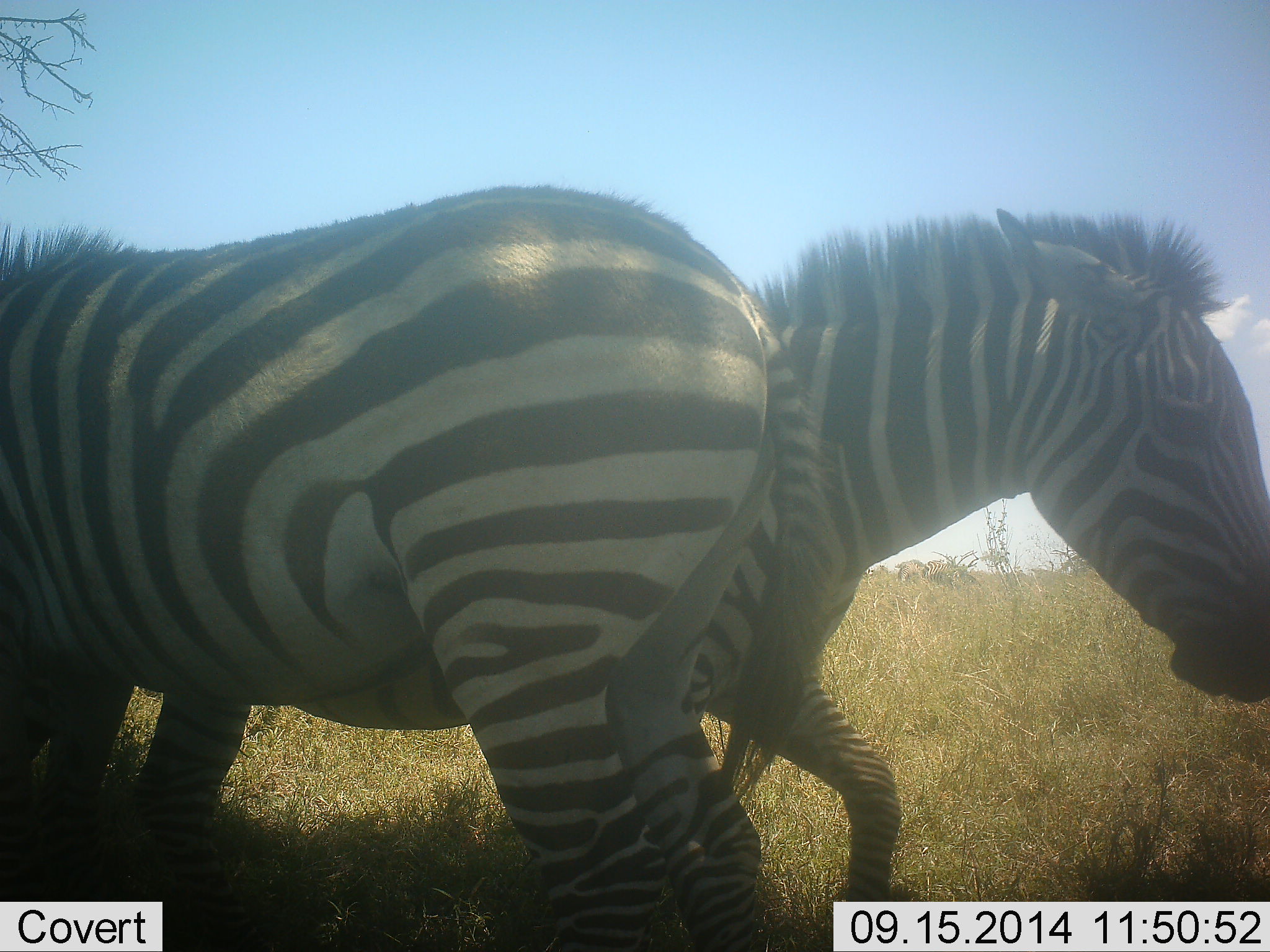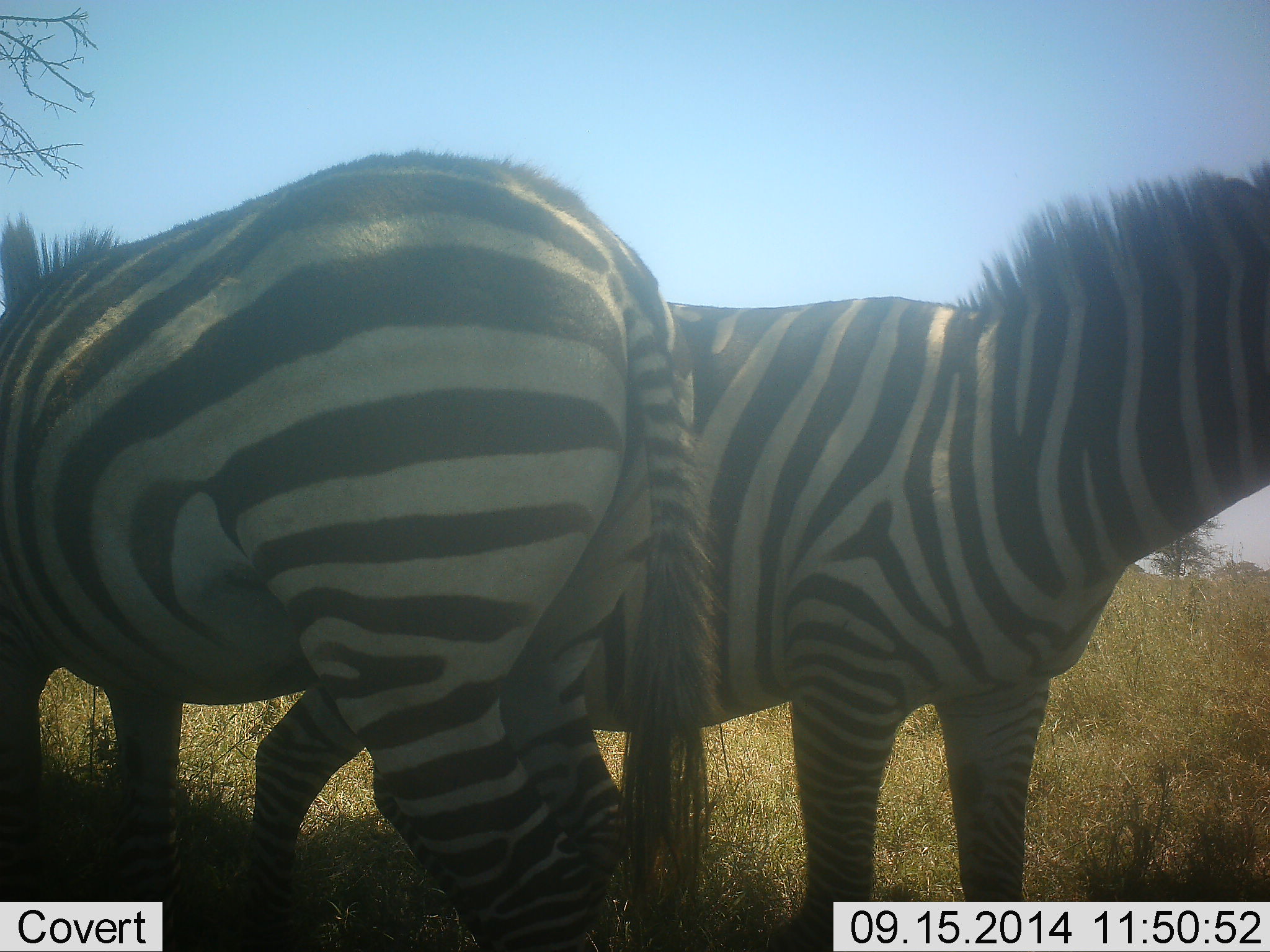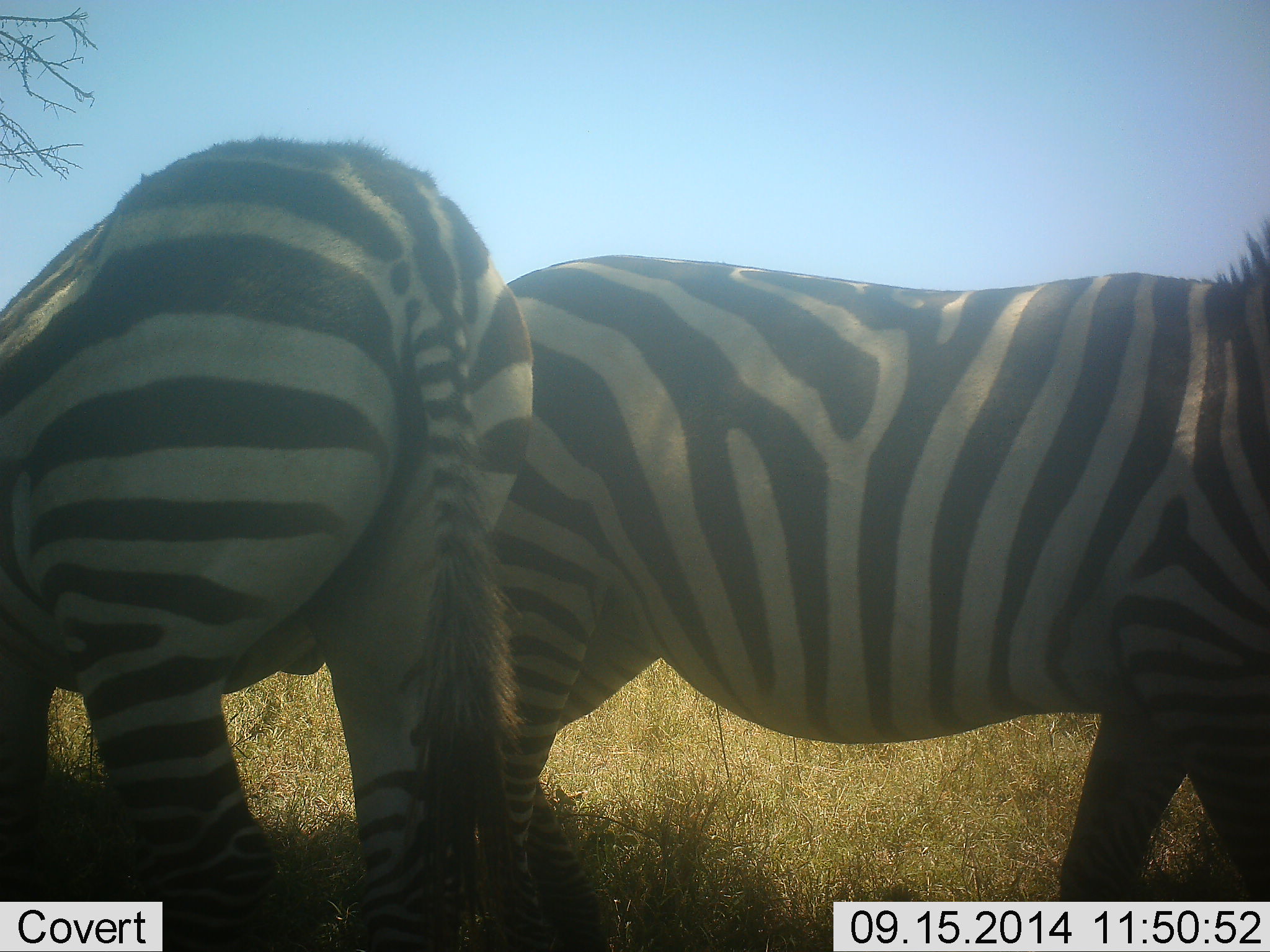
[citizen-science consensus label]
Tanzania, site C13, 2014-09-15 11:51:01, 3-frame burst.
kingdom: Animalia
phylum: Chordata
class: Mammalia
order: Perissodactyla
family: Equidae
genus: Equus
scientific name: Equus quagga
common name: plains zebra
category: zebra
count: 2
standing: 50%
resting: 10%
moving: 50%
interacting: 20%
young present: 0%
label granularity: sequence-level